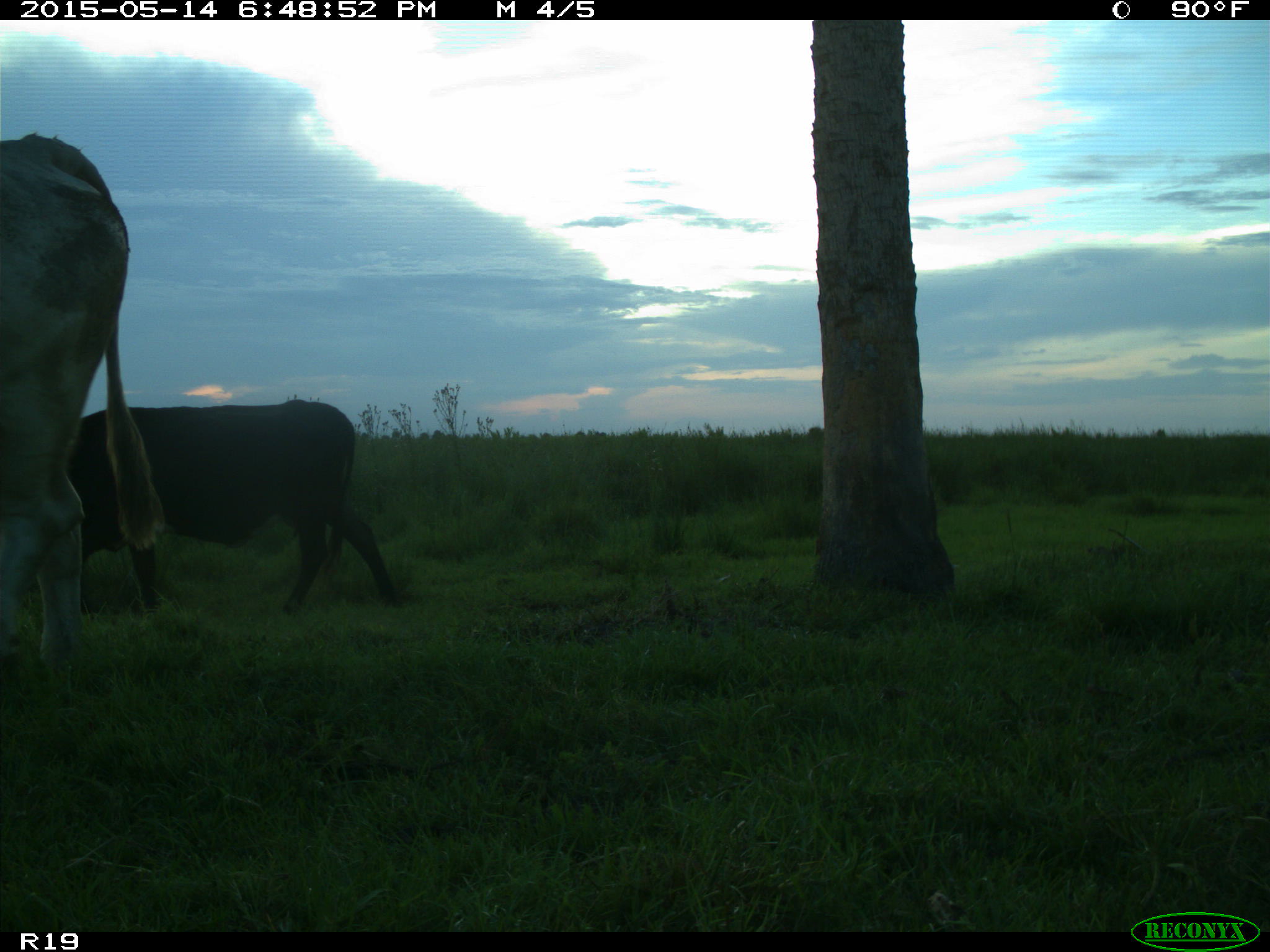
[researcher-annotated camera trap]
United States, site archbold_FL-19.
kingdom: Animalia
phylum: Chordata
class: Mammalia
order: Artiodactyla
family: Bovidae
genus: Bos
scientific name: Bos taurus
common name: domestic cow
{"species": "Bos taurus (domestic cow)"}